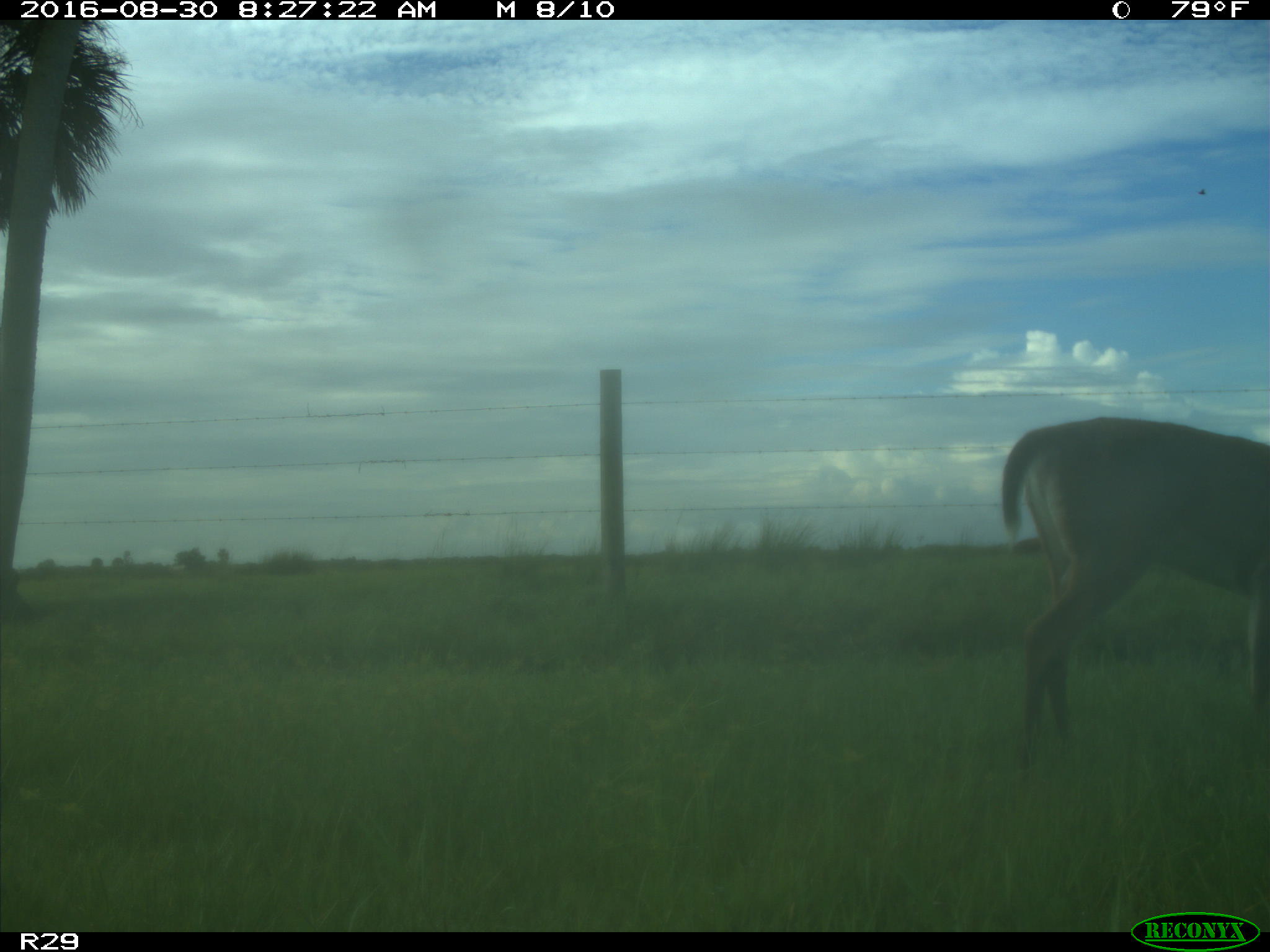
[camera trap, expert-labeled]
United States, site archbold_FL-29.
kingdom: Animalia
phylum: Chordata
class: Mammalia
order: Artiodactyla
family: Cervidae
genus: Odocoileus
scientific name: Odocoileus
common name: deer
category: unidentified deer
Unidentified deer (deer) (Odocoileus).